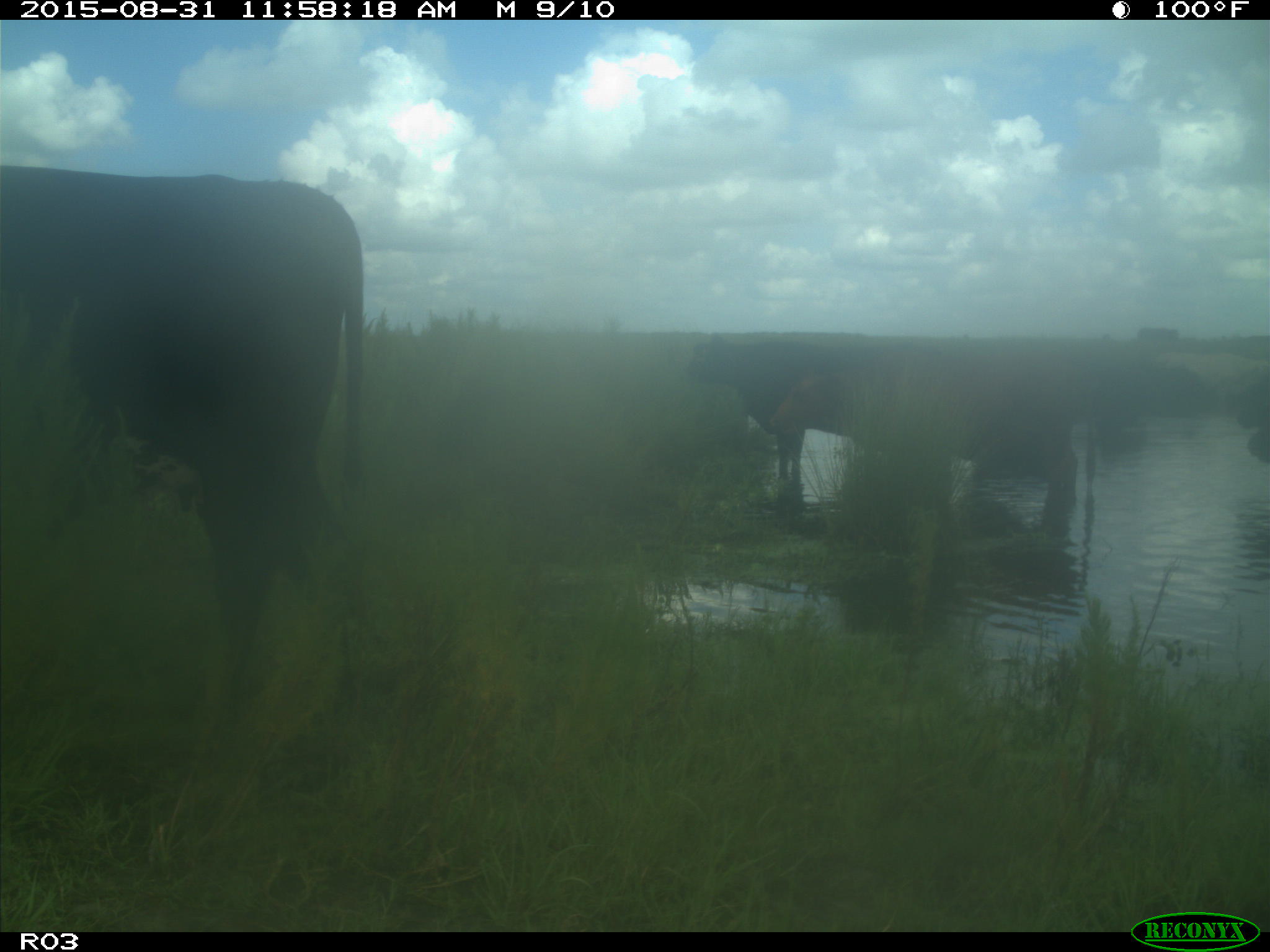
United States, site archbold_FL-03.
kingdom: Animalia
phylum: Chordata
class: Mammalia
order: Artiodactyla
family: Bovidae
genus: Bos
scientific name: Bos taurus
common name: domestic cow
Bos taurus (domestic cow).